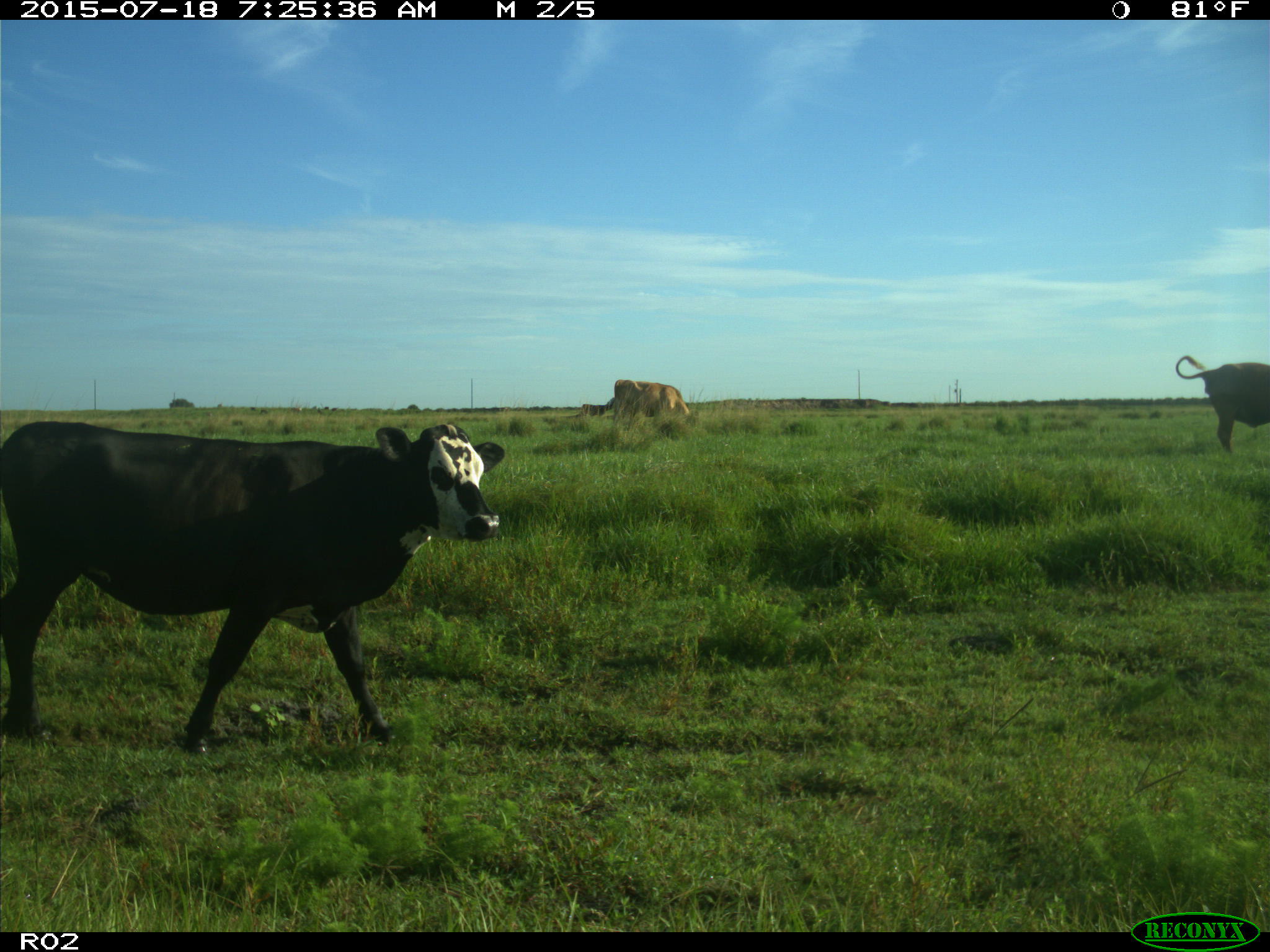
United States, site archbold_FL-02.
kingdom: Animalia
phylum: Chordata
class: Mammalia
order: Artiodactyla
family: Bovidae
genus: Bos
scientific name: Bos taurus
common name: domestic cow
Bos taurus (domestic cow).